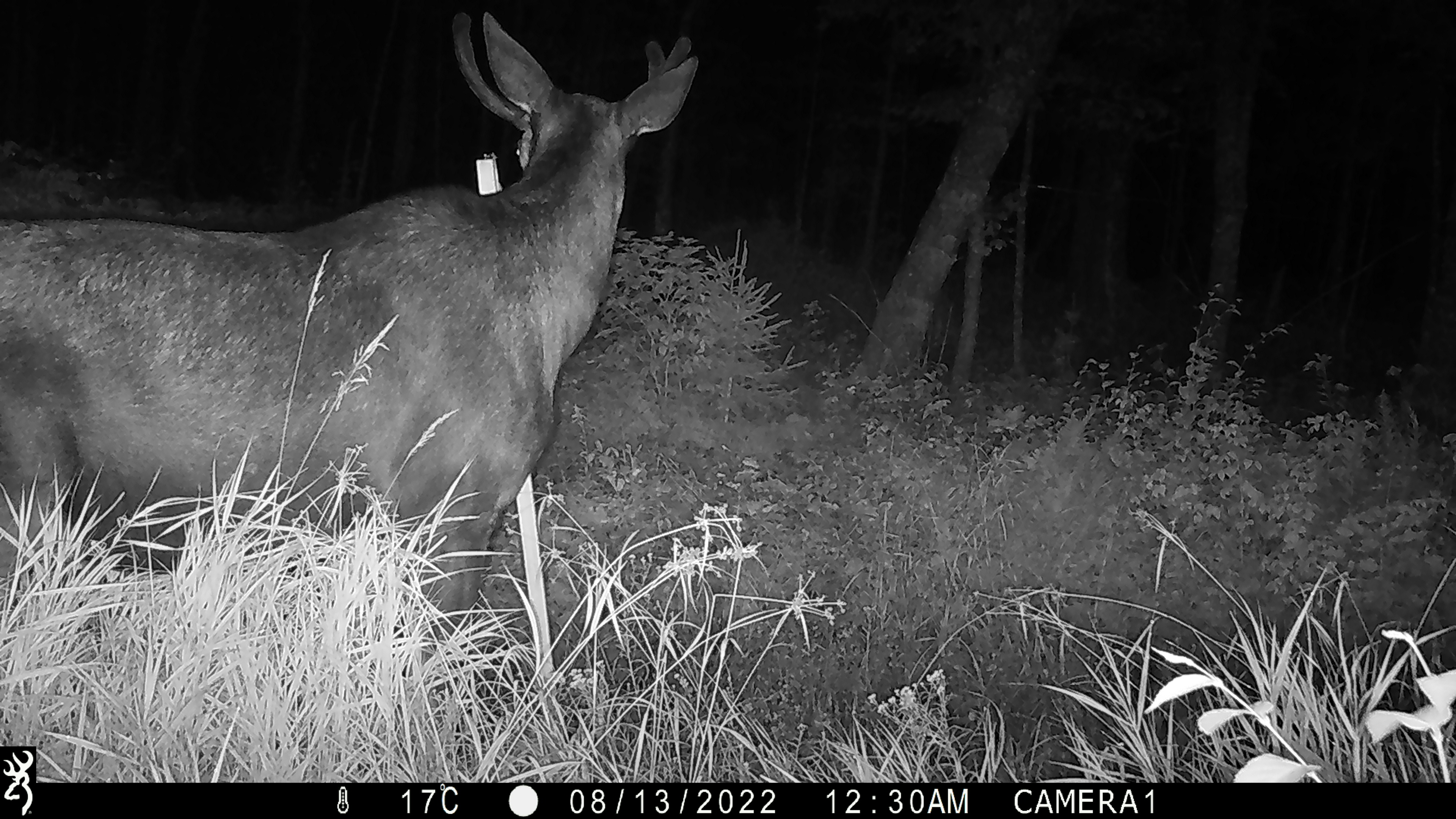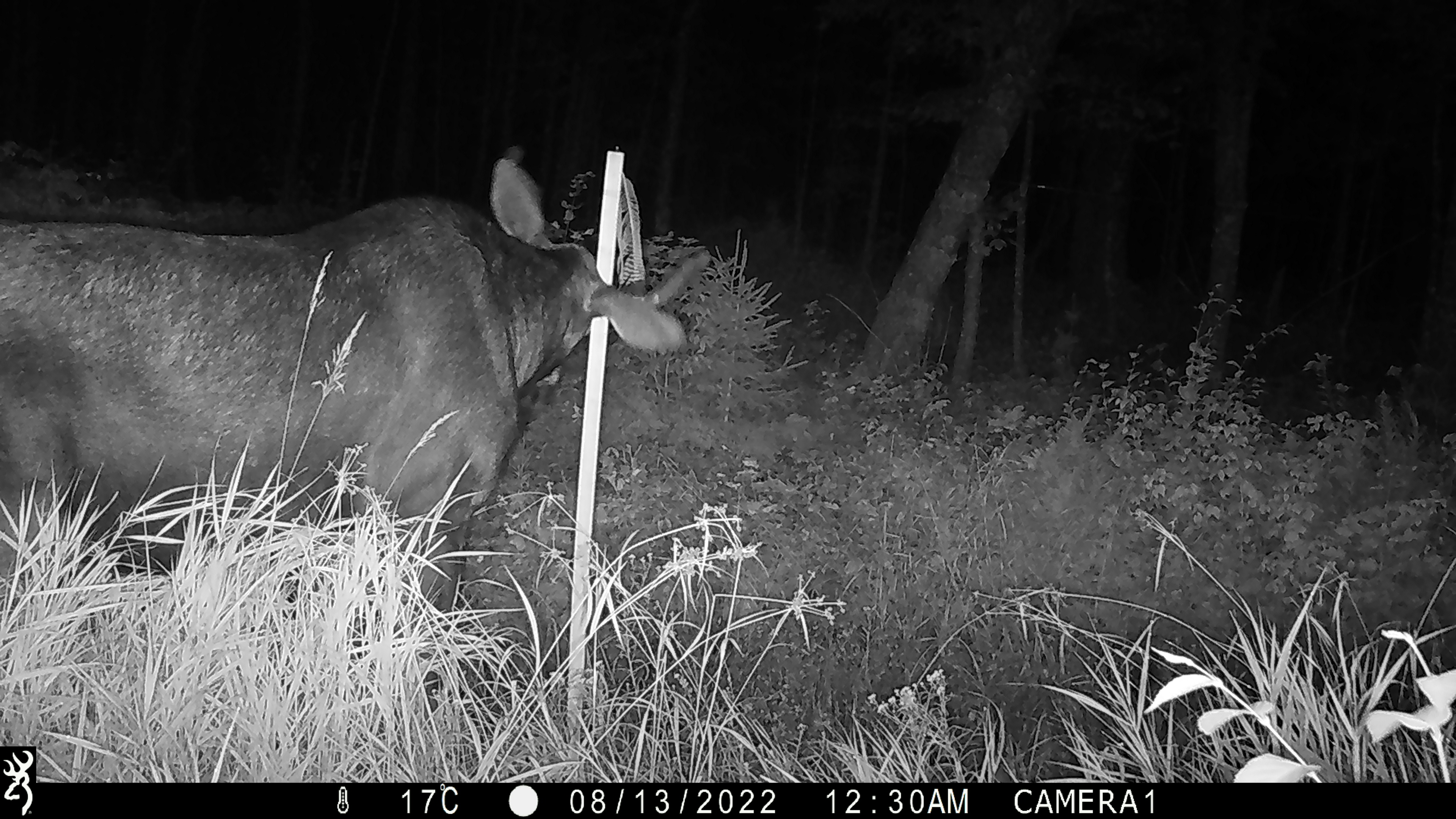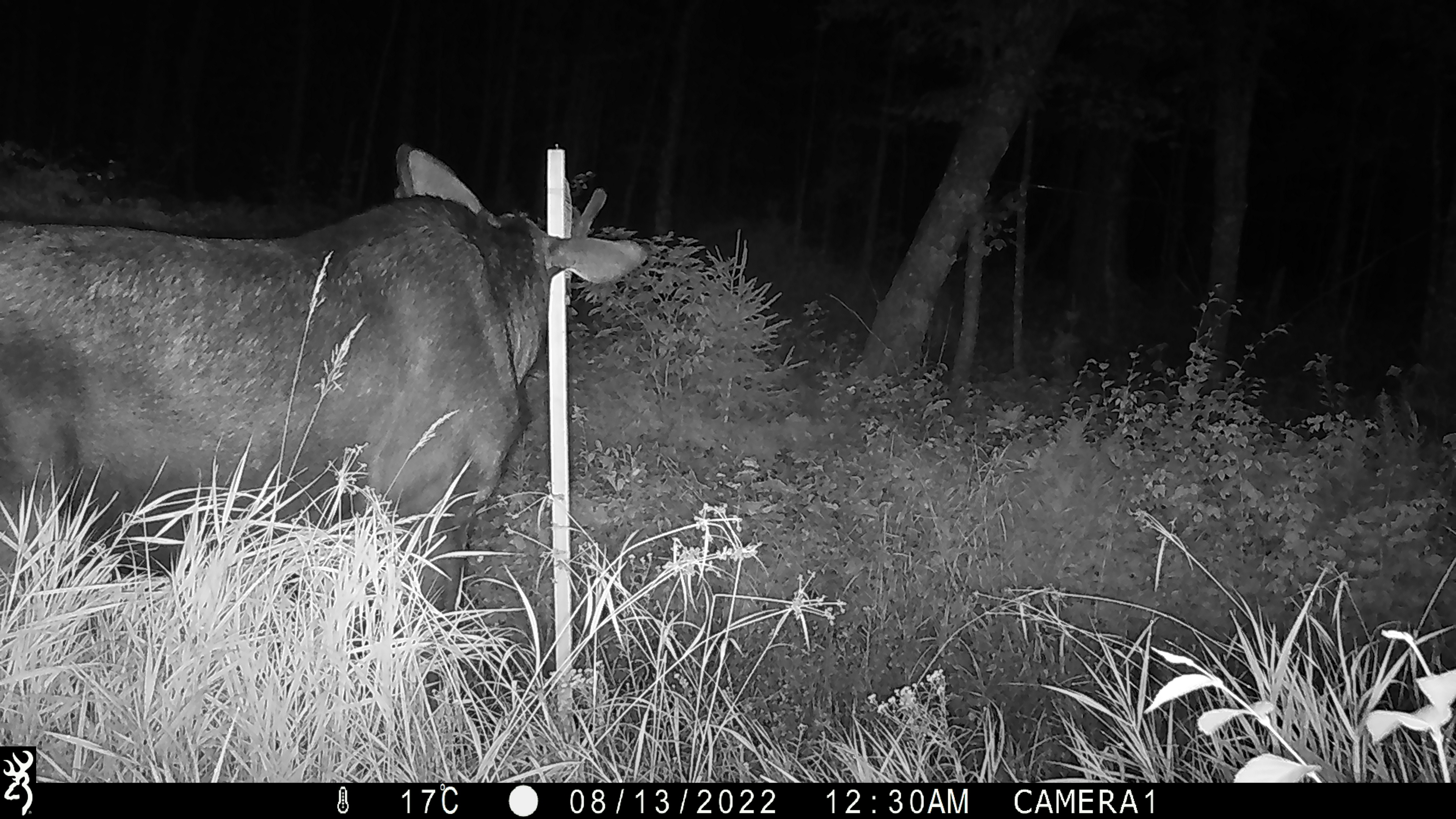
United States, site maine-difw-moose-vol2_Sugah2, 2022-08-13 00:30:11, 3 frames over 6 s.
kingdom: Animalia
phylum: Chordata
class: Mammalia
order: Artiodactyla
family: Cervidae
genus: Alces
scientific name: Alces alces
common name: moose